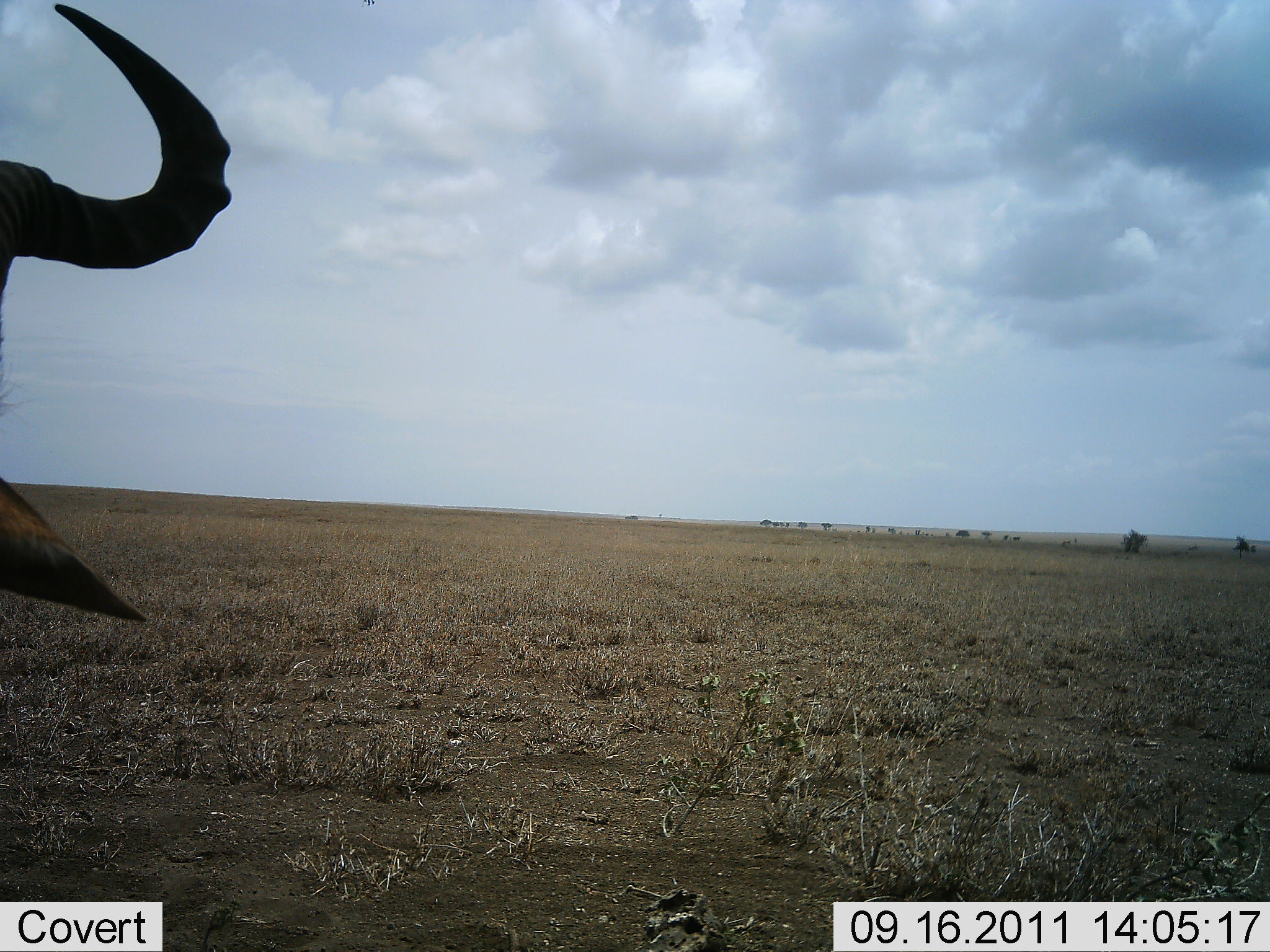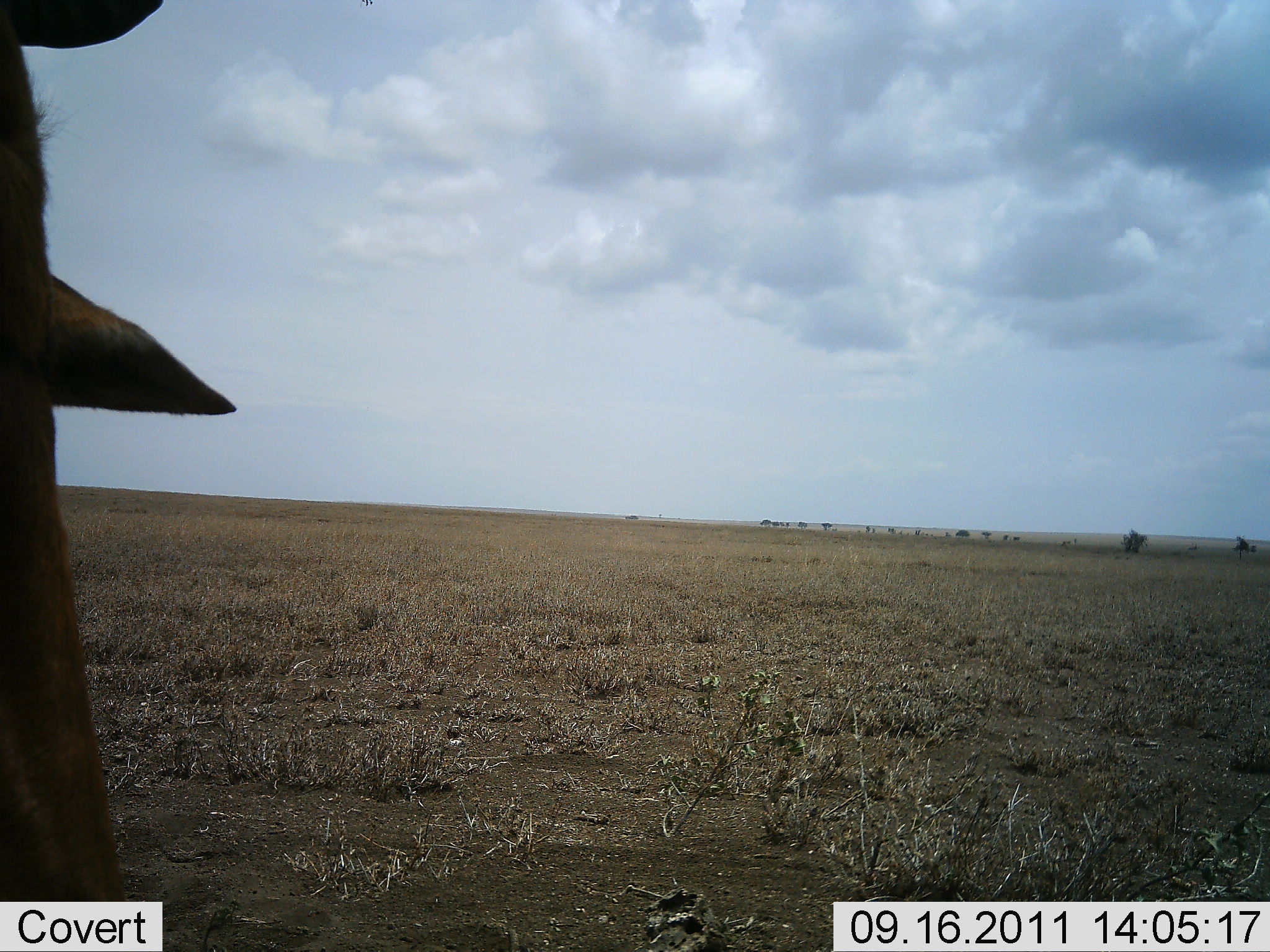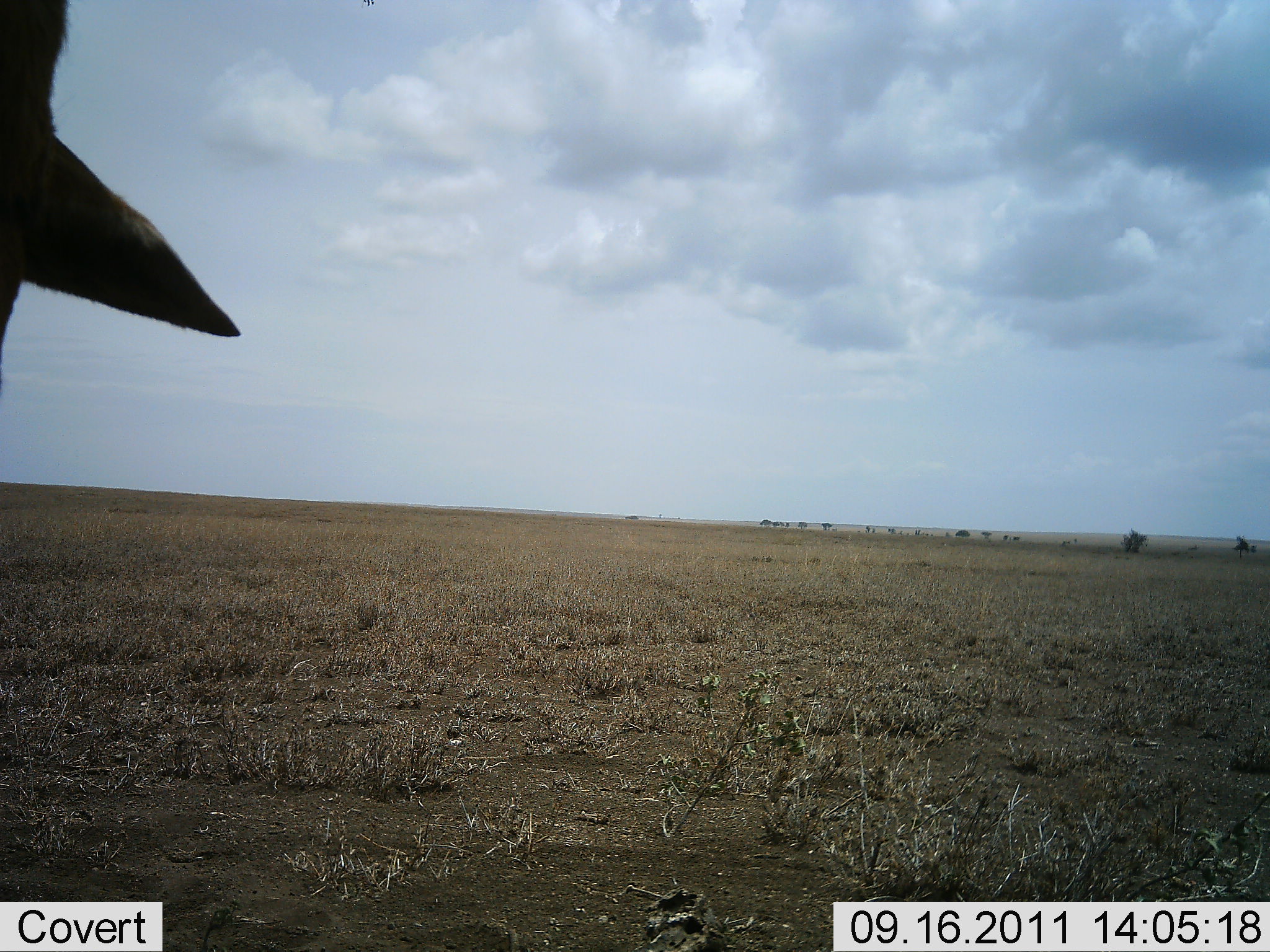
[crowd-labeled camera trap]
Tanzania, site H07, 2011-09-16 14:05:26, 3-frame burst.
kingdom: Animalia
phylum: Chordata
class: Mammalia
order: Artiodactyla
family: Bovidae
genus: Connochaetes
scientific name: Connochaetes taurinus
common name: blue wildebeest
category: wildebeest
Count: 1.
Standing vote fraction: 92%.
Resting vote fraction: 0%.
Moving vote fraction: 8%.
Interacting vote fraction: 0%.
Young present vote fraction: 0%.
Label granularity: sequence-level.